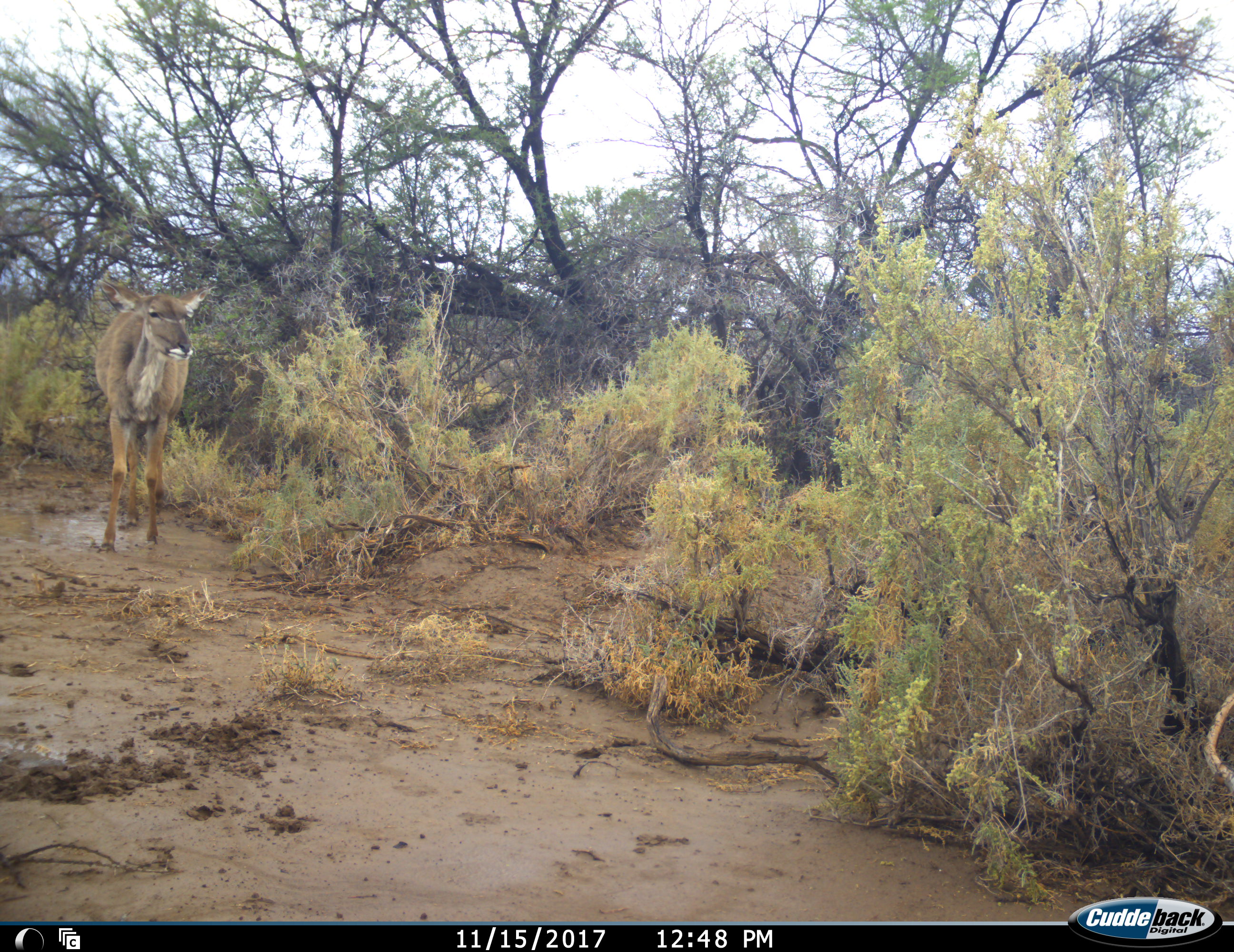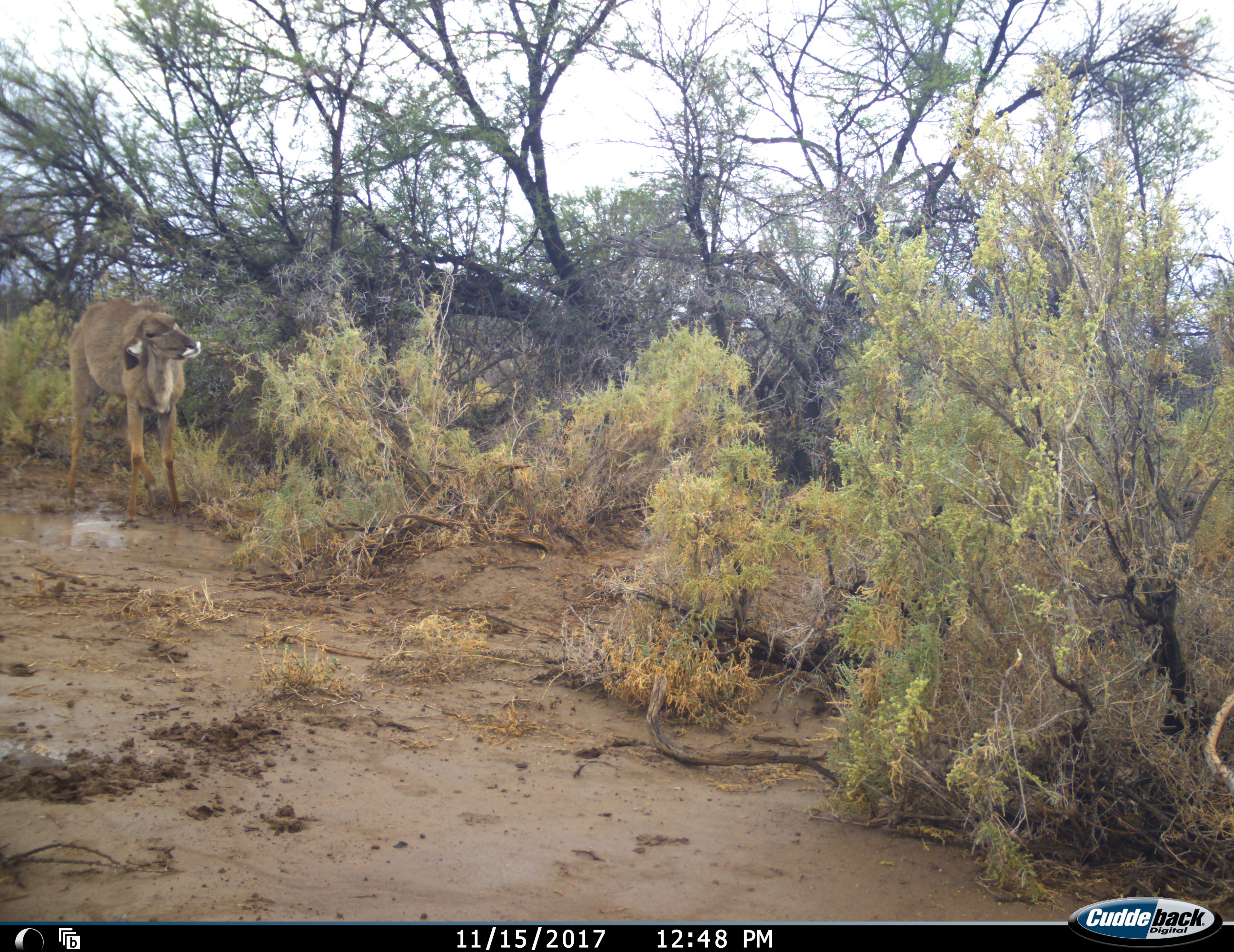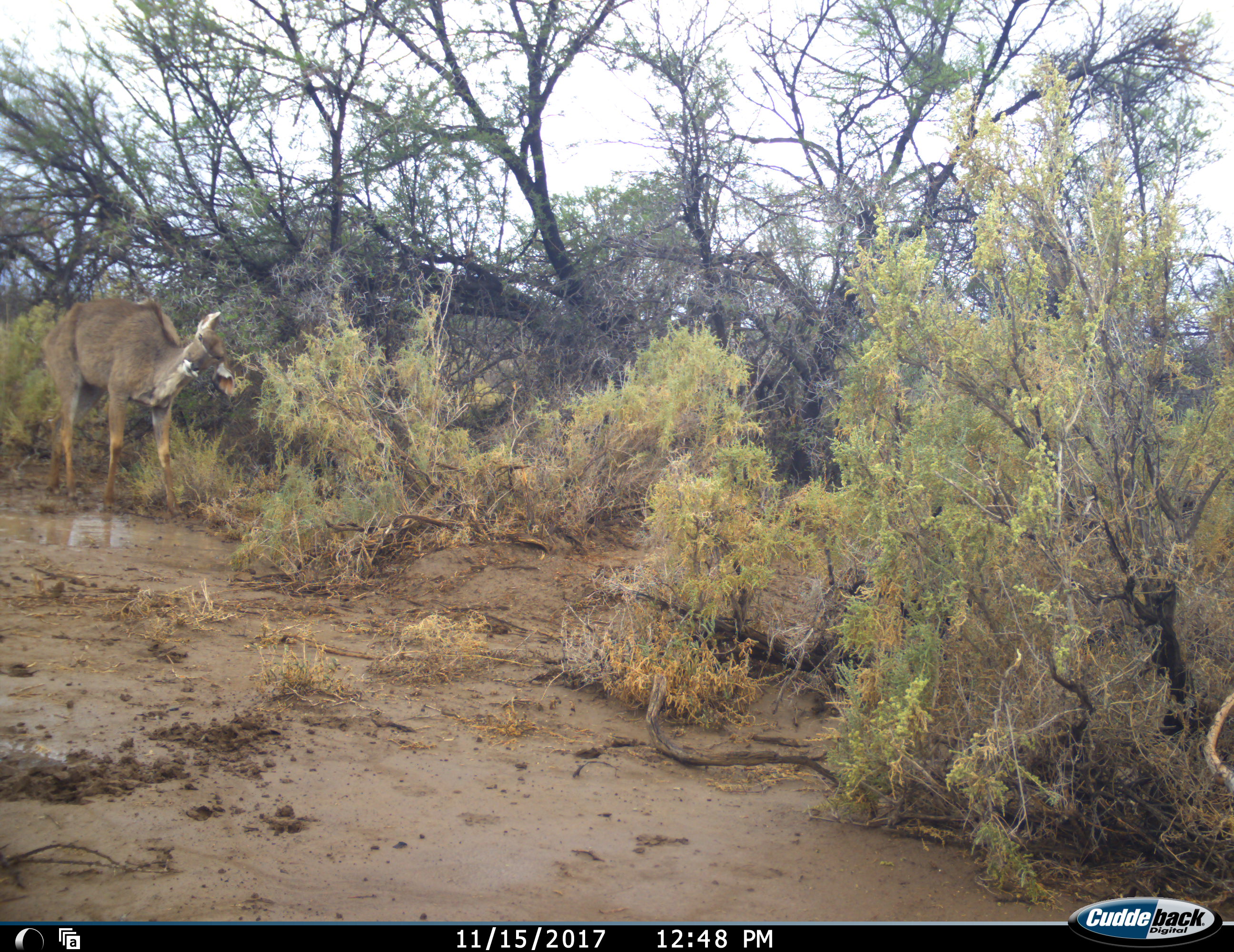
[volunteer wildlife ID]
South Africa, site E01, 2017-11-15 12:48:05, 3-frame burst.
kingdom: Animalia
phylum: Chordata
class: Mammalia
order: Artiodactyla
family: Bovidae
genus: Tragelaphus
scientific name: Tragelaphus strepsiceros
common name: greater kudu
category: kudu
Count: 1.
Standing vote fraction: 38%.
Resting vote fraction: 0%.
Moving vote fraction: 62%.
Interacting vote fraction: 0%.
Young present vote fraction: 0%.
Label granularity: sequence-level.